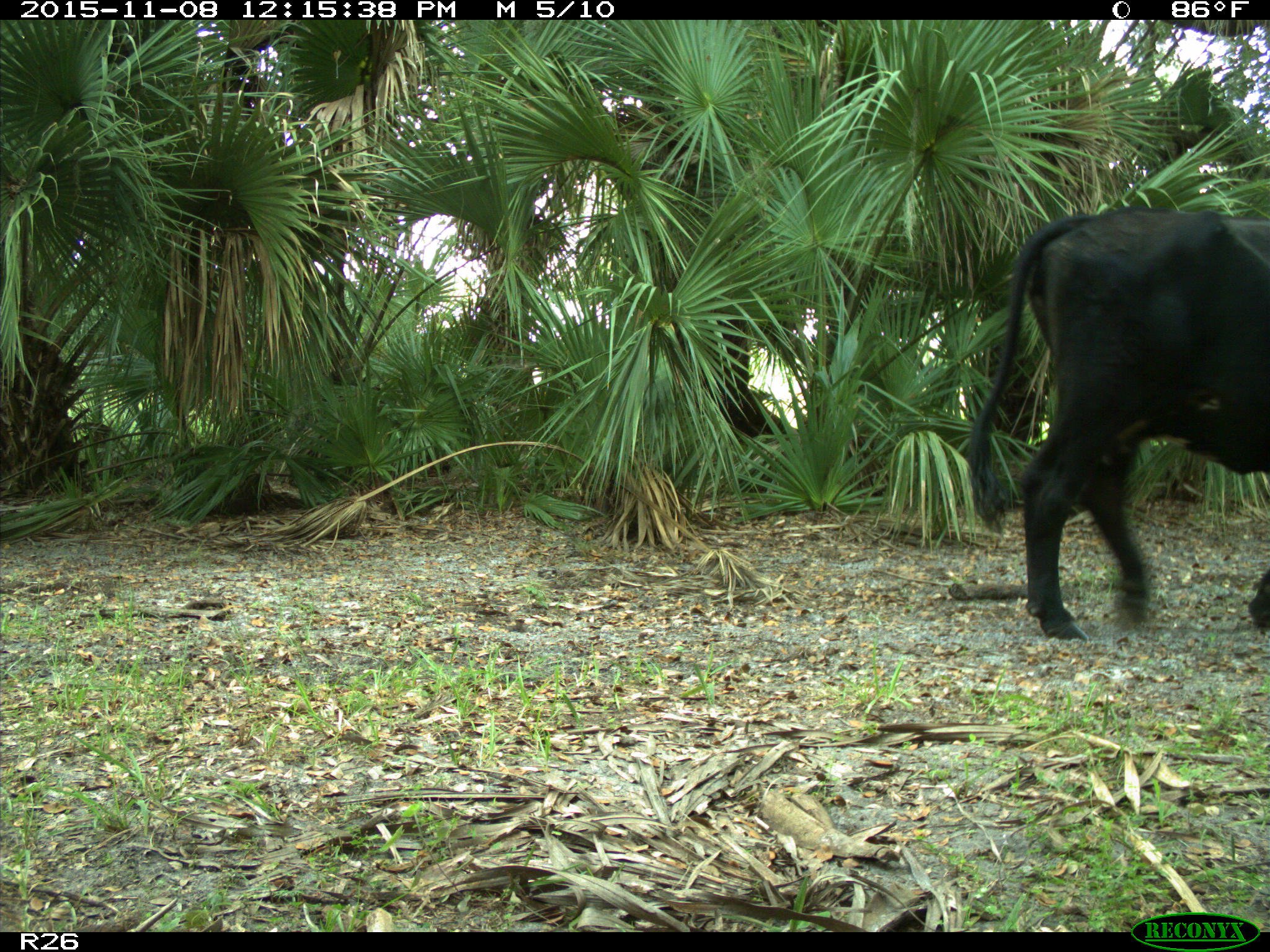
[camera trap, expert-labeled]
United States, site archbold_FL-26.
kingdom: Animalia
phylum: Chordata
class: Mammalia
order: Artiodactyla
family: Bovidae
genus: Bos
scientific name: Bos taurus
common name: domestic cow